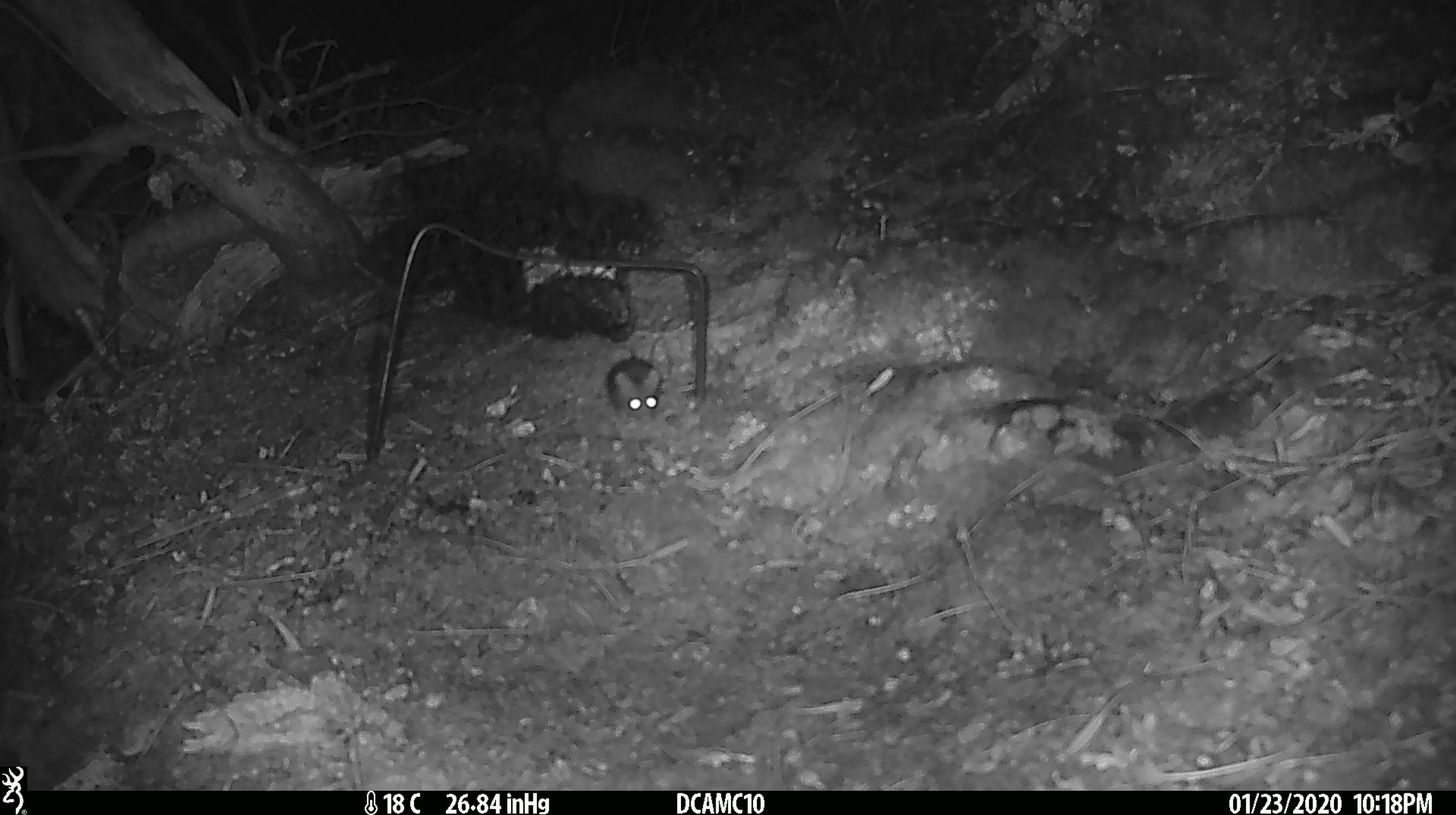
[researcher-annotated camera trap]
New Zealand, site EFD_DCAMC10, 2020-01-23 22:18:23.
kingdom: Animalia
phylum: Chordata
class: Mammalia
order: Rodentia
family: Muridae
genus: Mus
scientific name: Mus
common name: mouse